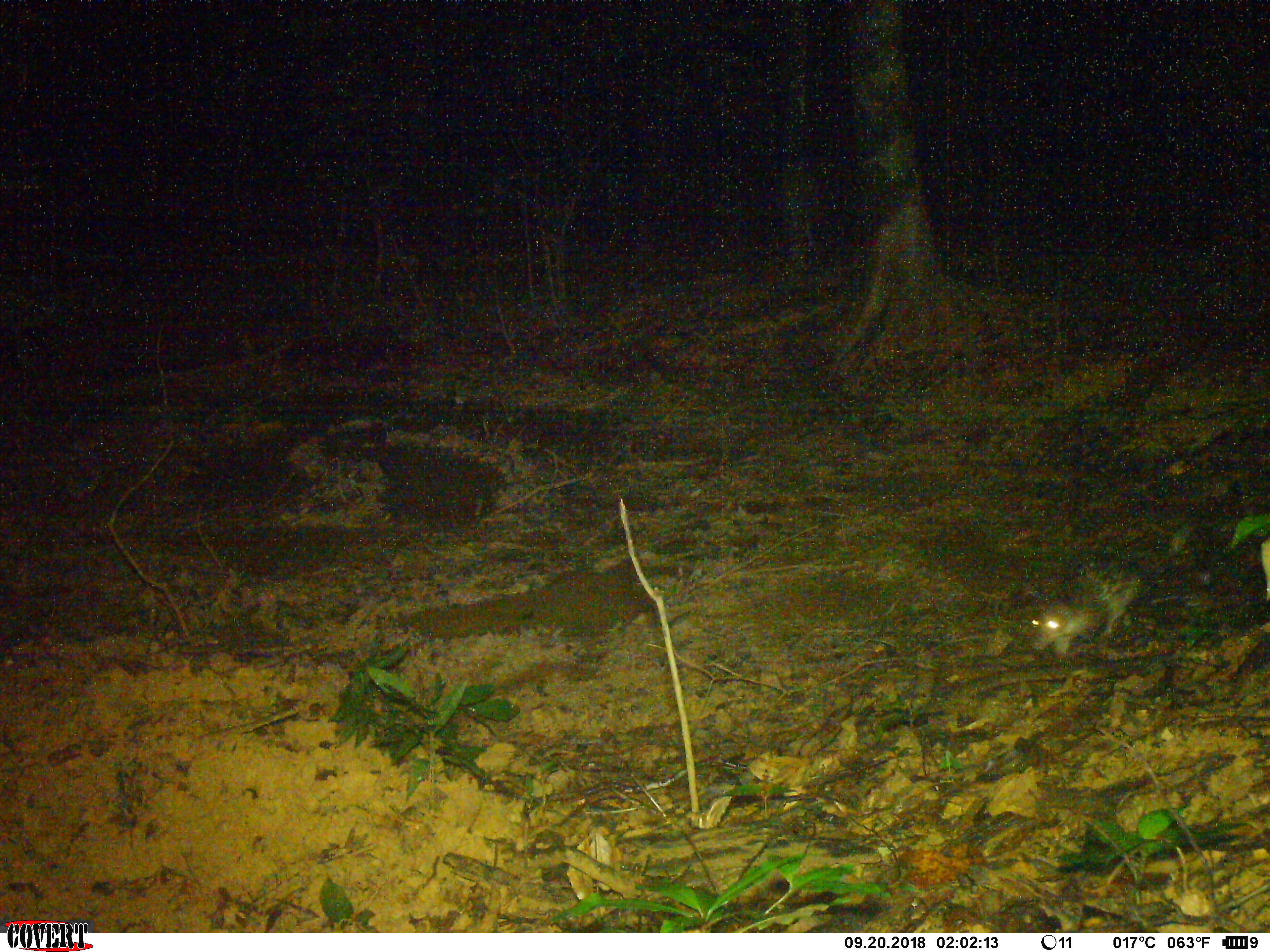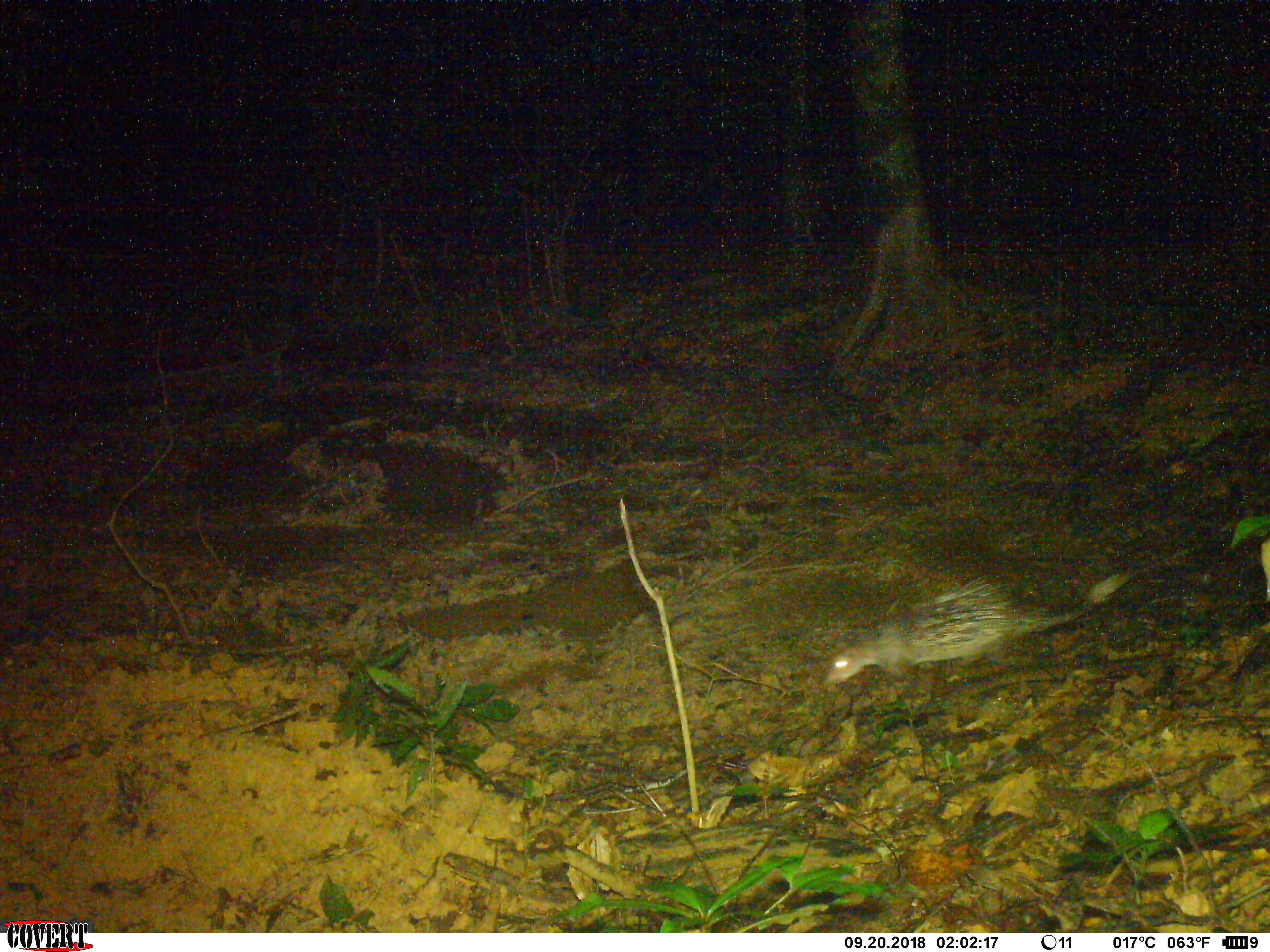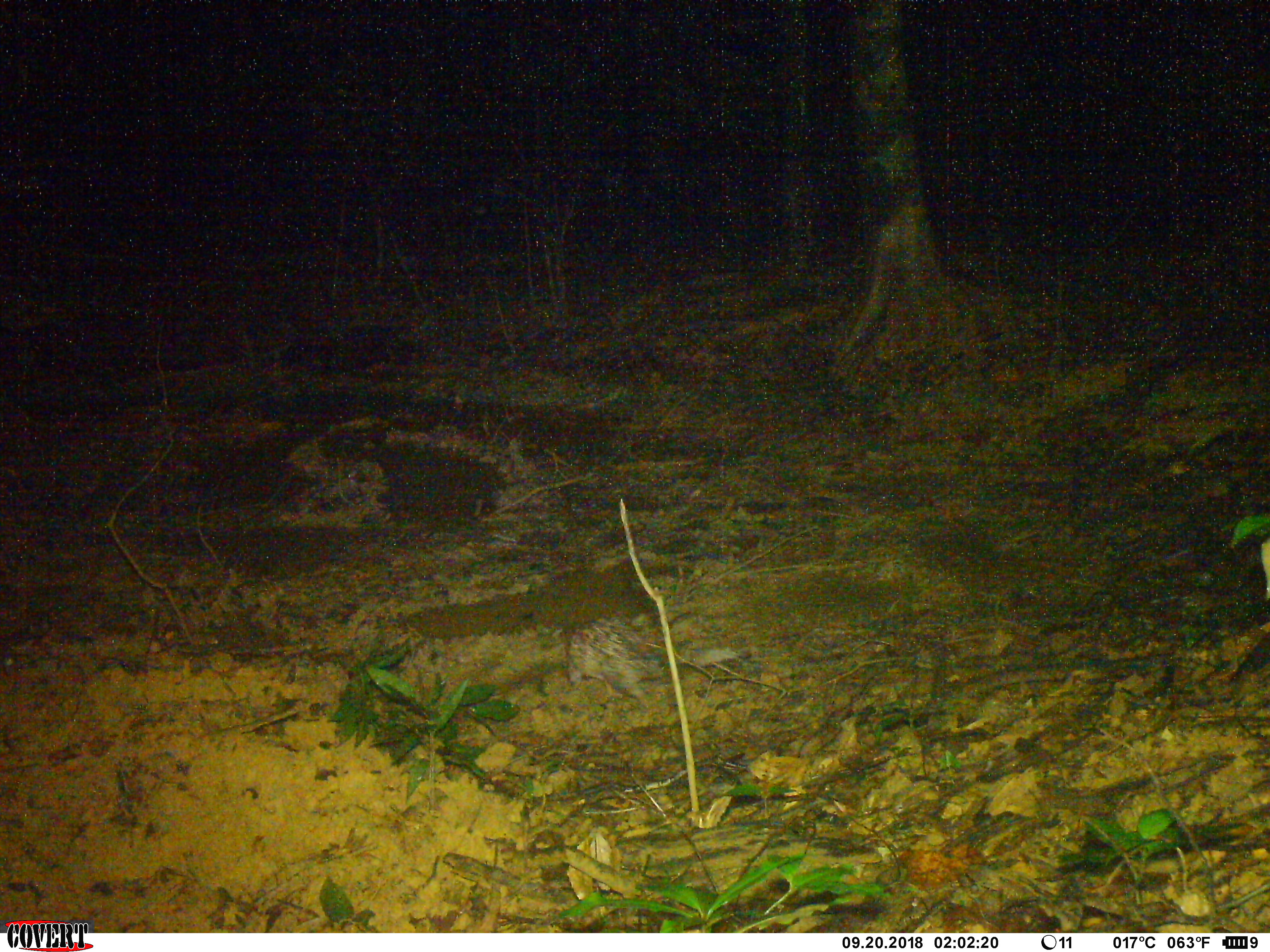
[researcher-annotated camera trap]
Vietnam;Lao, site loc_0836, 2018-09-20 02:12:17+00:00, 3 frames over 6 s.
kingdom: Animalia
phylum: Chordata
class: Mammalia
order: Rodentia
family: Hystricidae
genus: Atherurus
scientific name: Atherurus macrourus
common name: asiatic brush-tailed porcupine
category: asiatic brush tailed porcupine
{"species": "asiatic brush tailed porcupine (asiatic brush-tailed porcupine) (Atherurus macrourus)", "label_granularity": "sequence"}